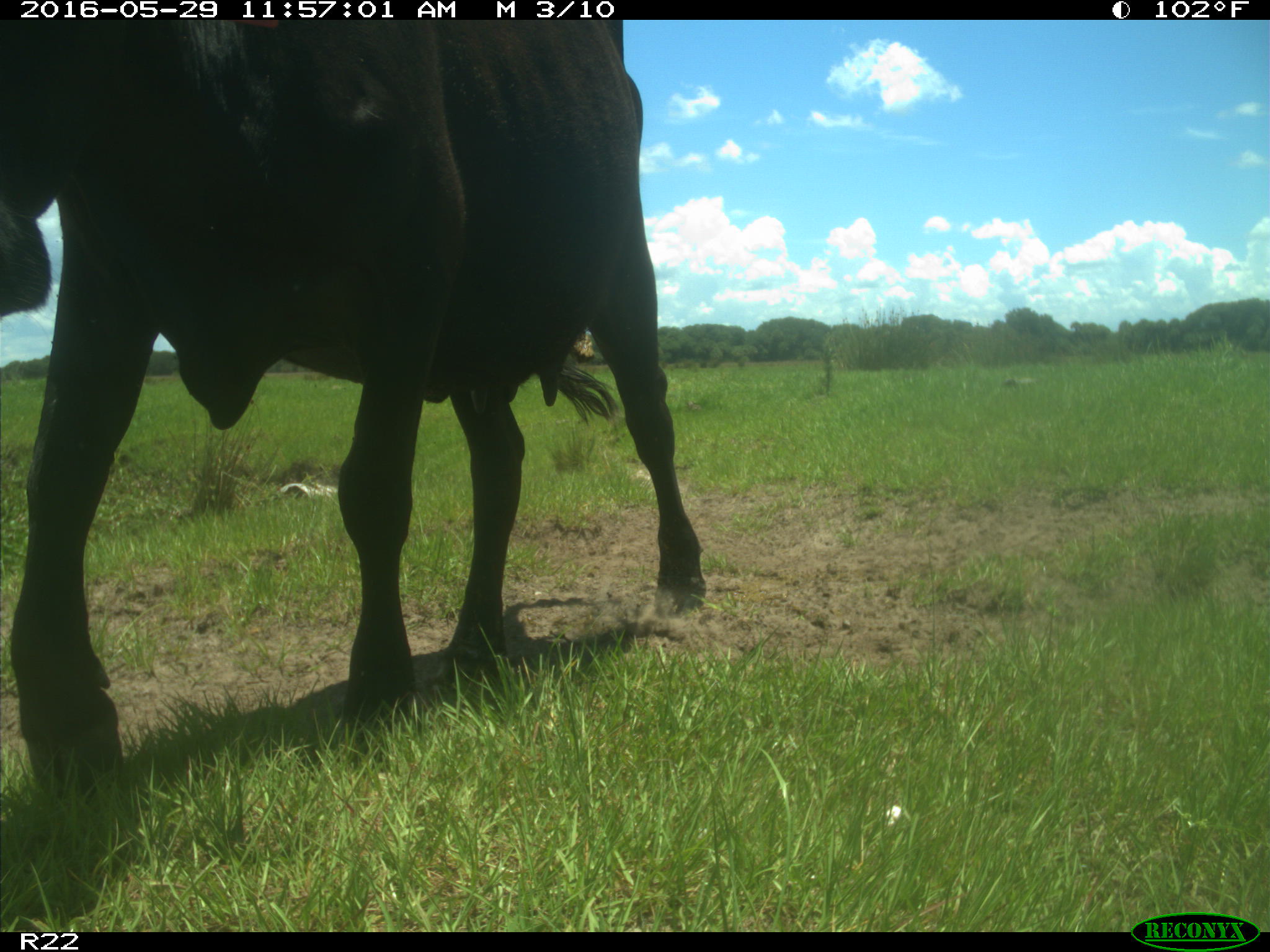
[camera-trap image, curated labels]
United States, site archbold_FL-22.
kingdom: Animalia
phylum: Chordata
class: Mammalia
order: Artiodactyla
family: Bovidae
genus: Bos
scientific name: Bos taurus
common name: domestic cow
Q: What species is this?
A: Bos taurus (domestic cow).